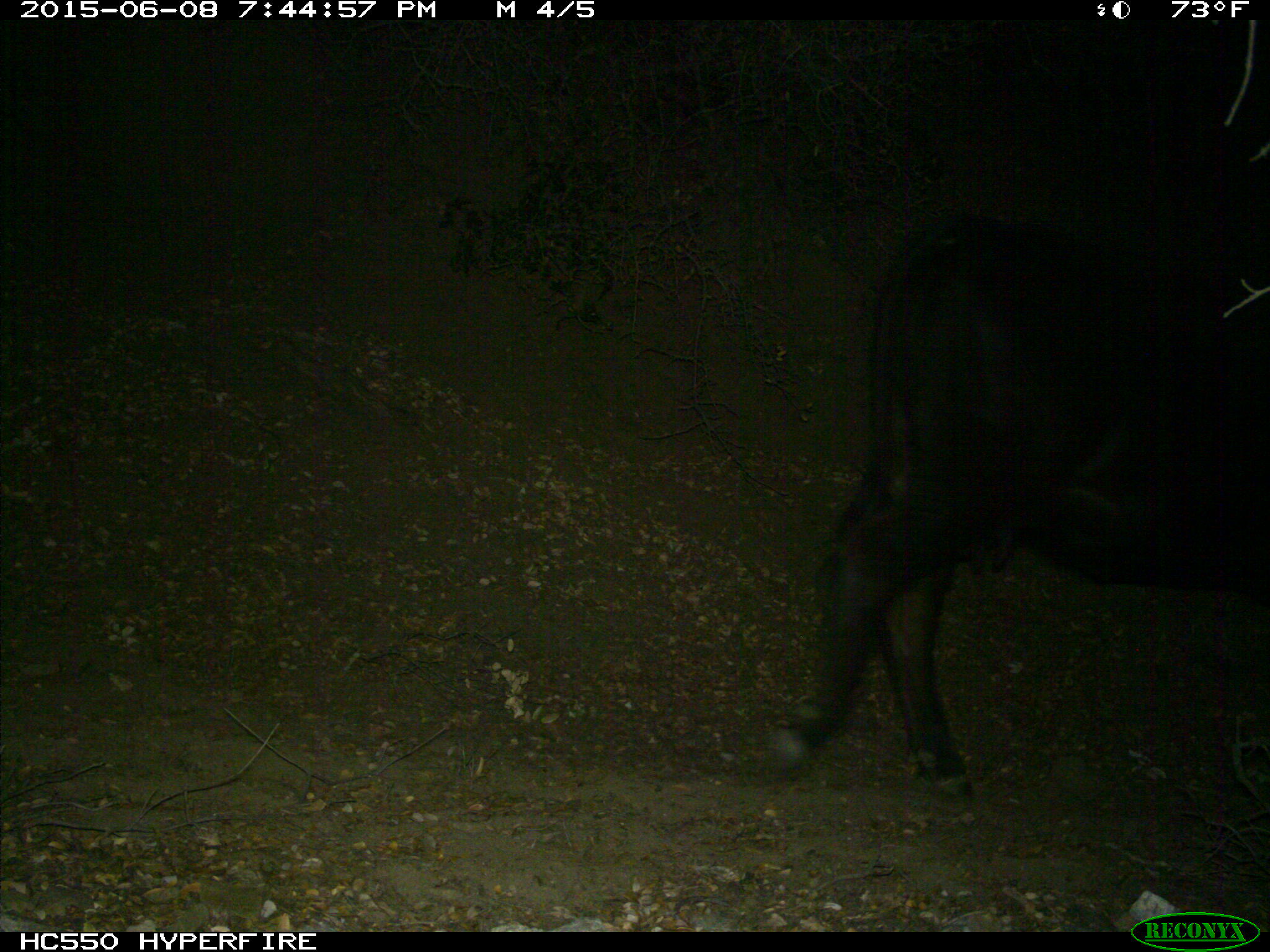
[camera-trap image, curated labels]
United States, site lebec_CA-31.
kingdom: Animalia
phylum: Chordata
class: Mammalia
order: Artiodactyla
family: Bovidae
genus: Bos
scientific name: Bos taurus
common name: domestic cow